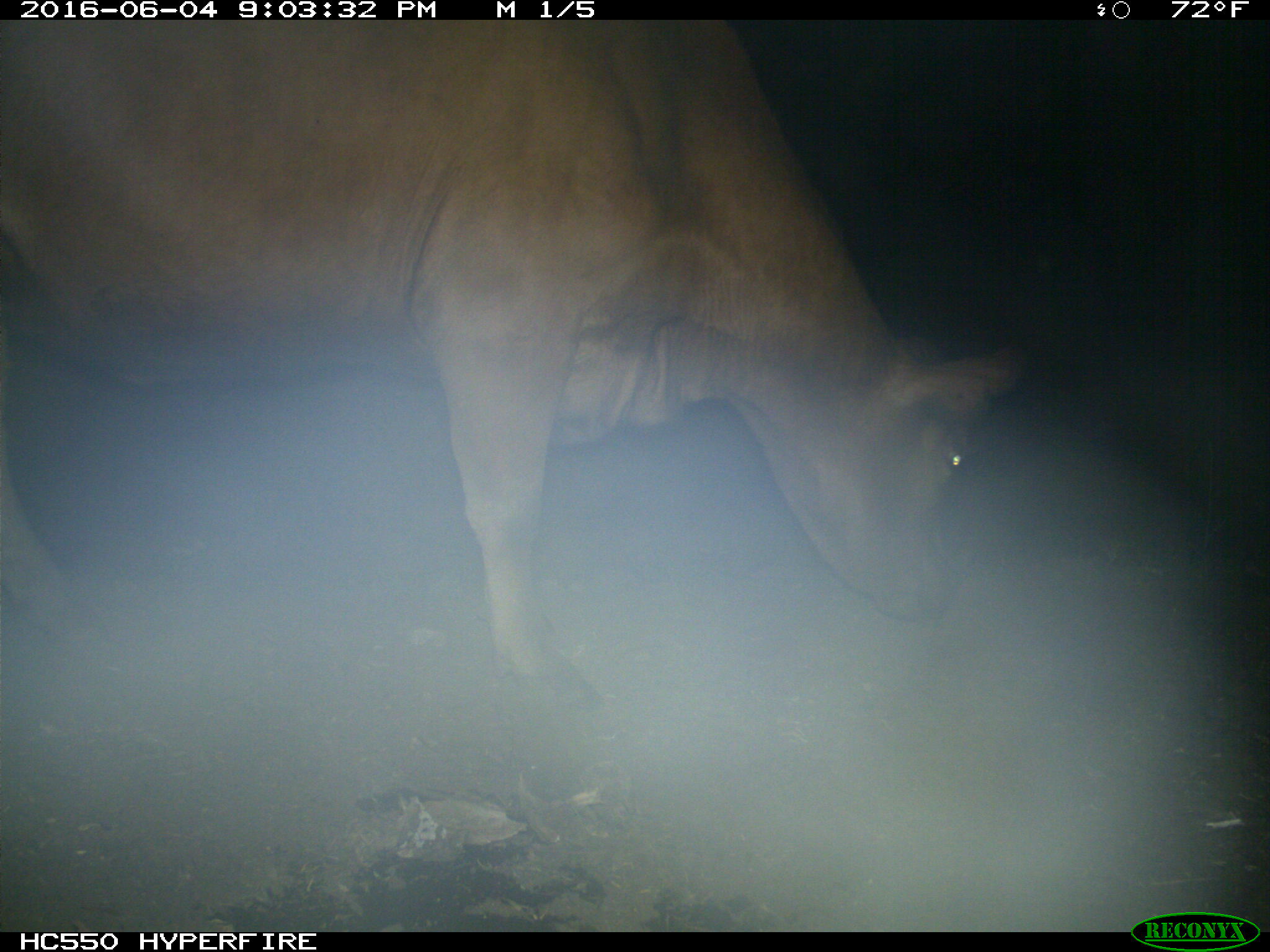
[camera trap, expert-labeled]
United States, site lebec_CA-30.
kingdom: Animalia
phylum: Chordata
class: Mammalia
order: Artiodactyla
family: Bovidae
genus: Bos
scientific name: Bos taurus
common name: domestic cow